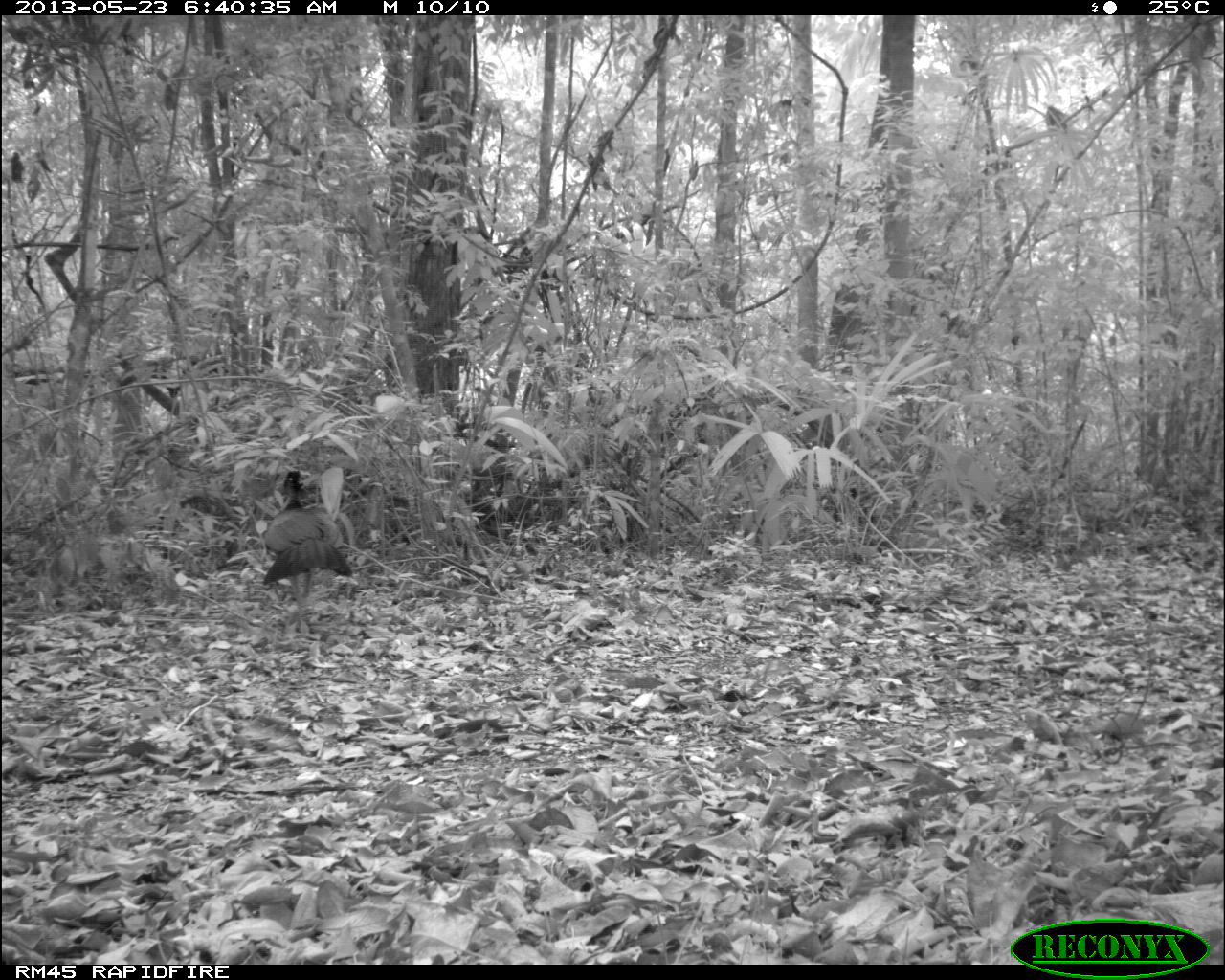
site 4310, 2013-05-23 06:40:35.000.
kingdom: Animalia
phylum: Chordata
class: Aves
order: Galliformes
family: Cracidae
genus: Crax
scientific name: Crax rubra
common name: great curassow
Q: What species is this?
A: Crax rubra (great curassow).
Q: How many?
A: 1.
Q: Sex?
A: Female.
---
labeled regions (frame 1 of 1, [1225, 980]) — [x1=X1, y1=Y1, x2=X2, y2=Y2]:
crax rubra: [x1=257, y1=467, x2=353, y2=635]